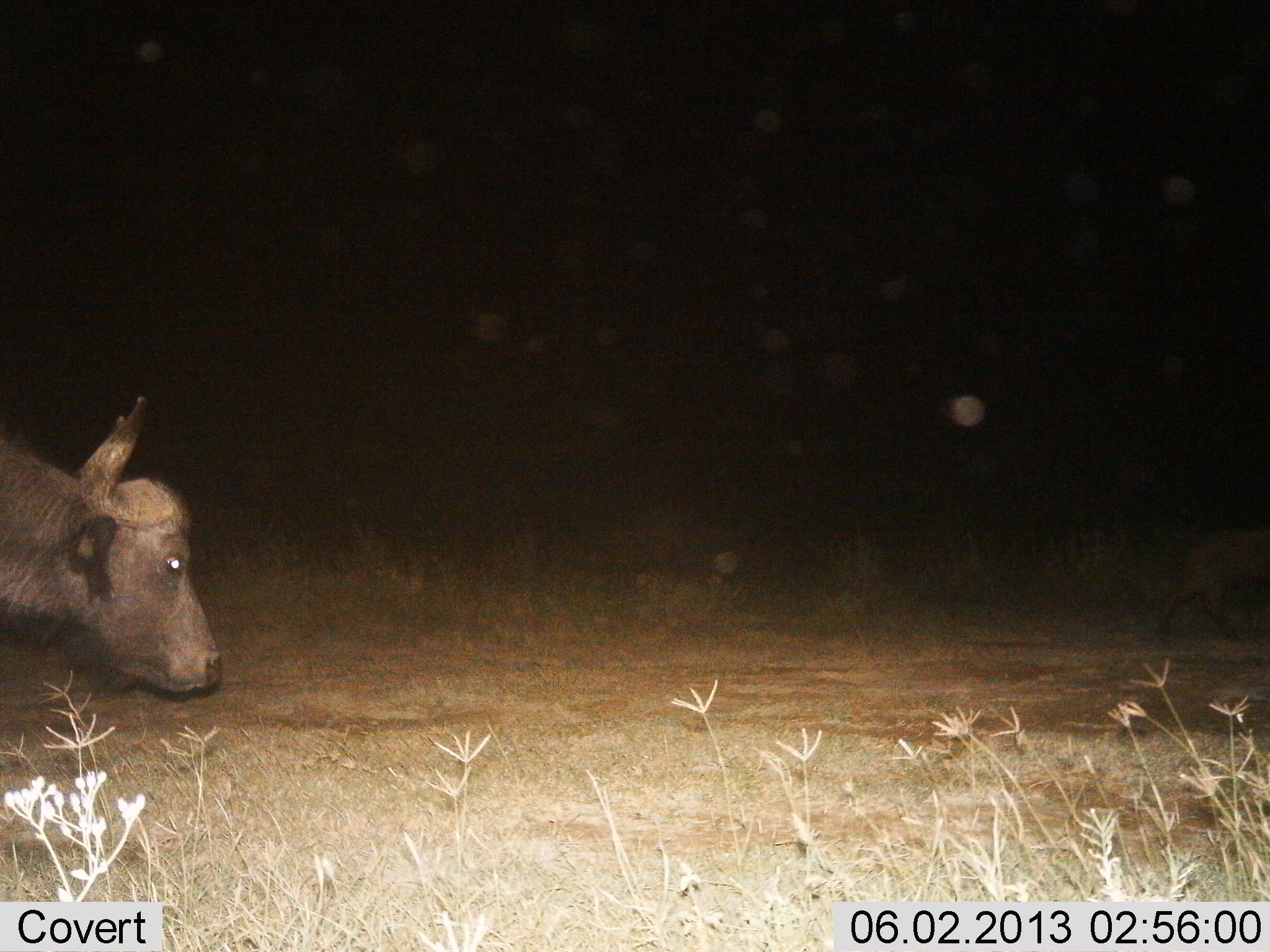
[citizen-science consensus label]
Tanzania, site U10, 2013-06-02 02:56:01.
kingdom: Animalia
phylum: Chordata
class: Mammalia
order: Artiodactyla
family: Bovidae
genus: Syncerus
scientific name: Syncerus caffer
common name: cape buffalo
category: buffalo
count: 1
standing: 34%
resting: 0%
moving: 62%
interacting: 3%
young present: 10%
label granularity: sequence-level